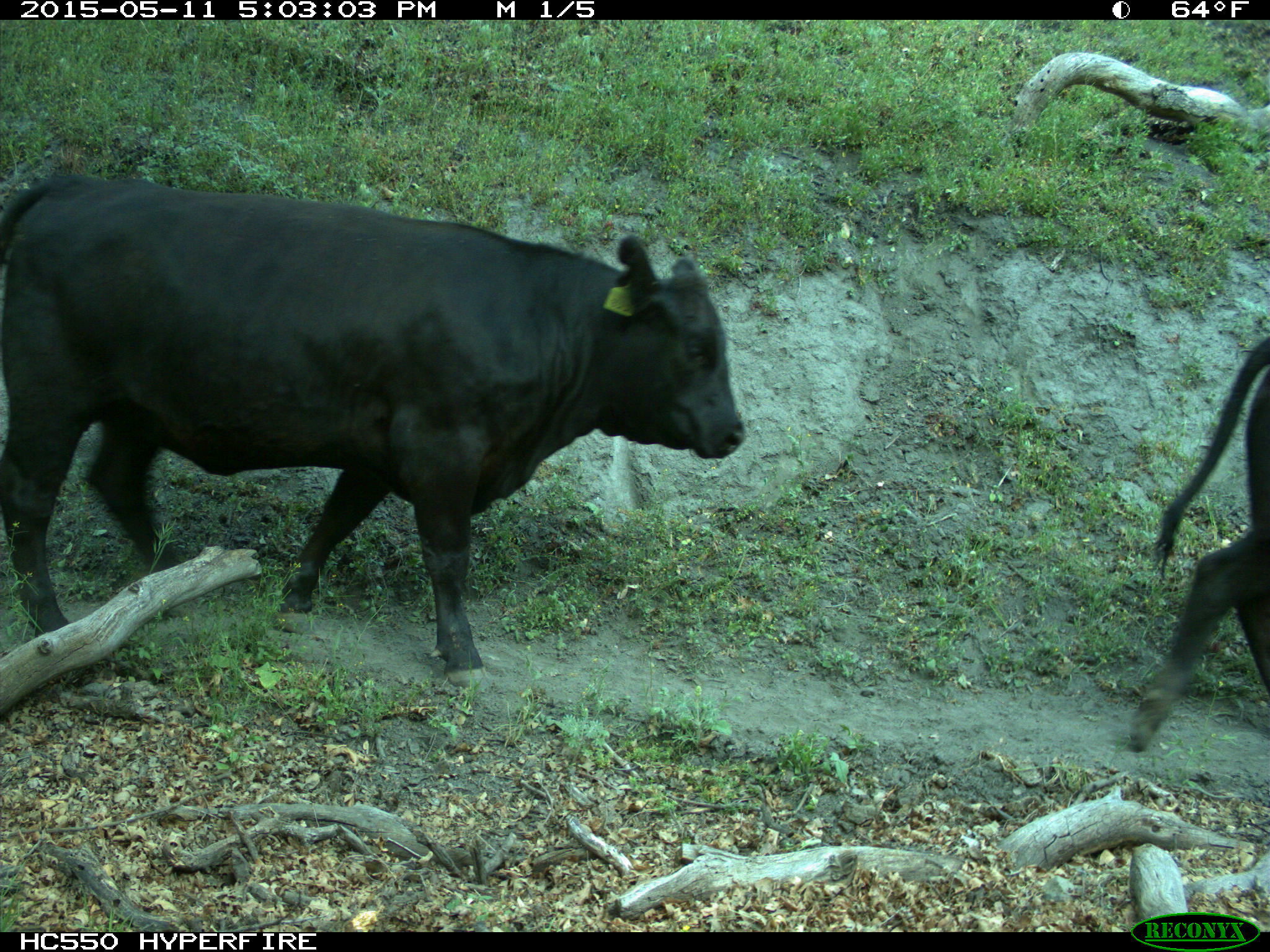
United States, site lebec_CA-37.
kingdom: Animalia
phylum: Chordata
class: Mammalia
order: Artiodactyla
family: Bovidae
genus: Bos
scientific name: Bos taurus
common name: domestic cow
Bos taurus (domestic cow).